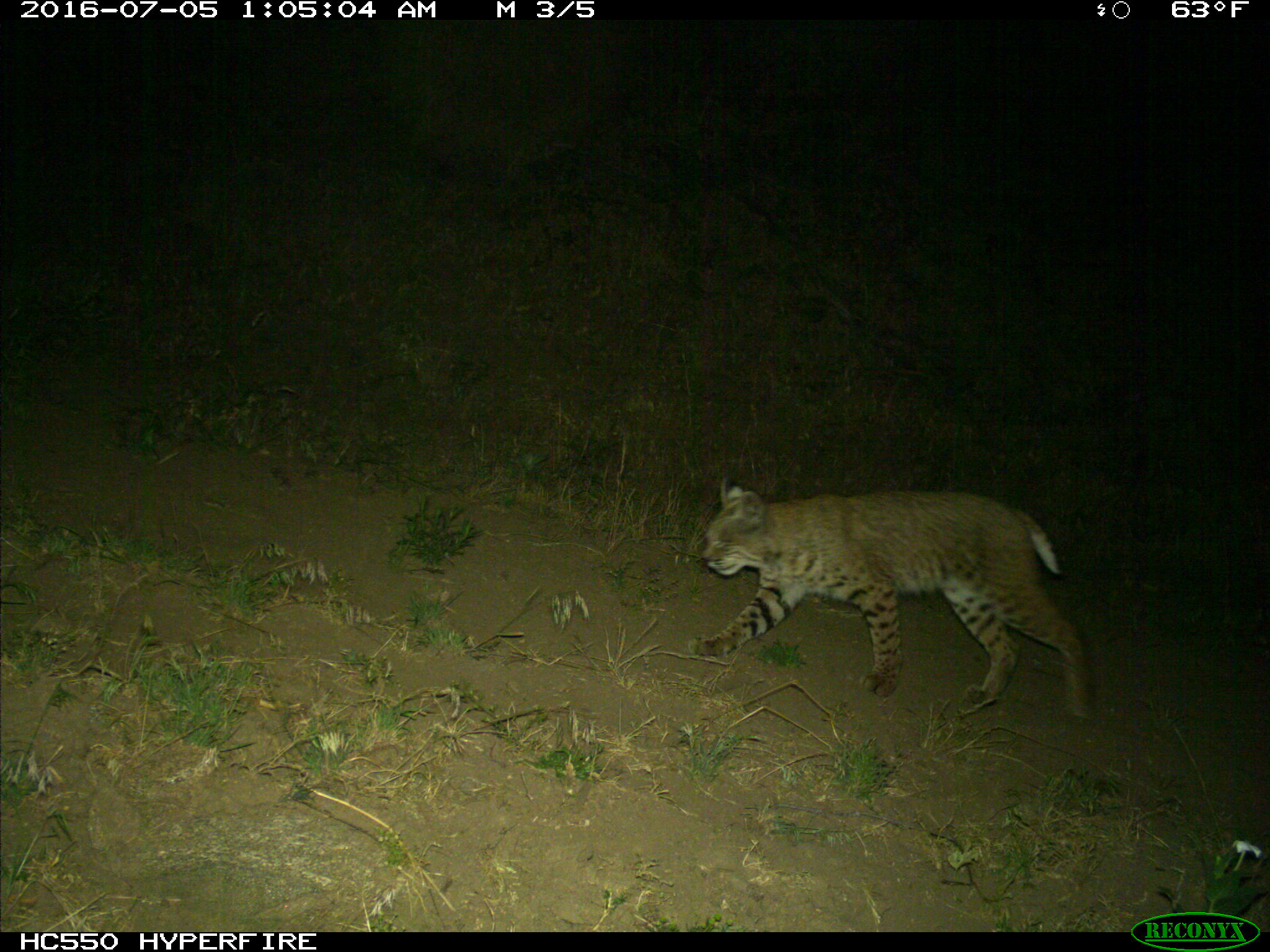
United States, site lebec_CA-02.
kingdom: Animalia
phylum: Chordata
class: Mammalia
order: Carnivora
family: Felidae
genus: Lynx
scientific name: Lynx rufus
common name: bobcat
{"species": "Lynx rufus (bobcat)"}